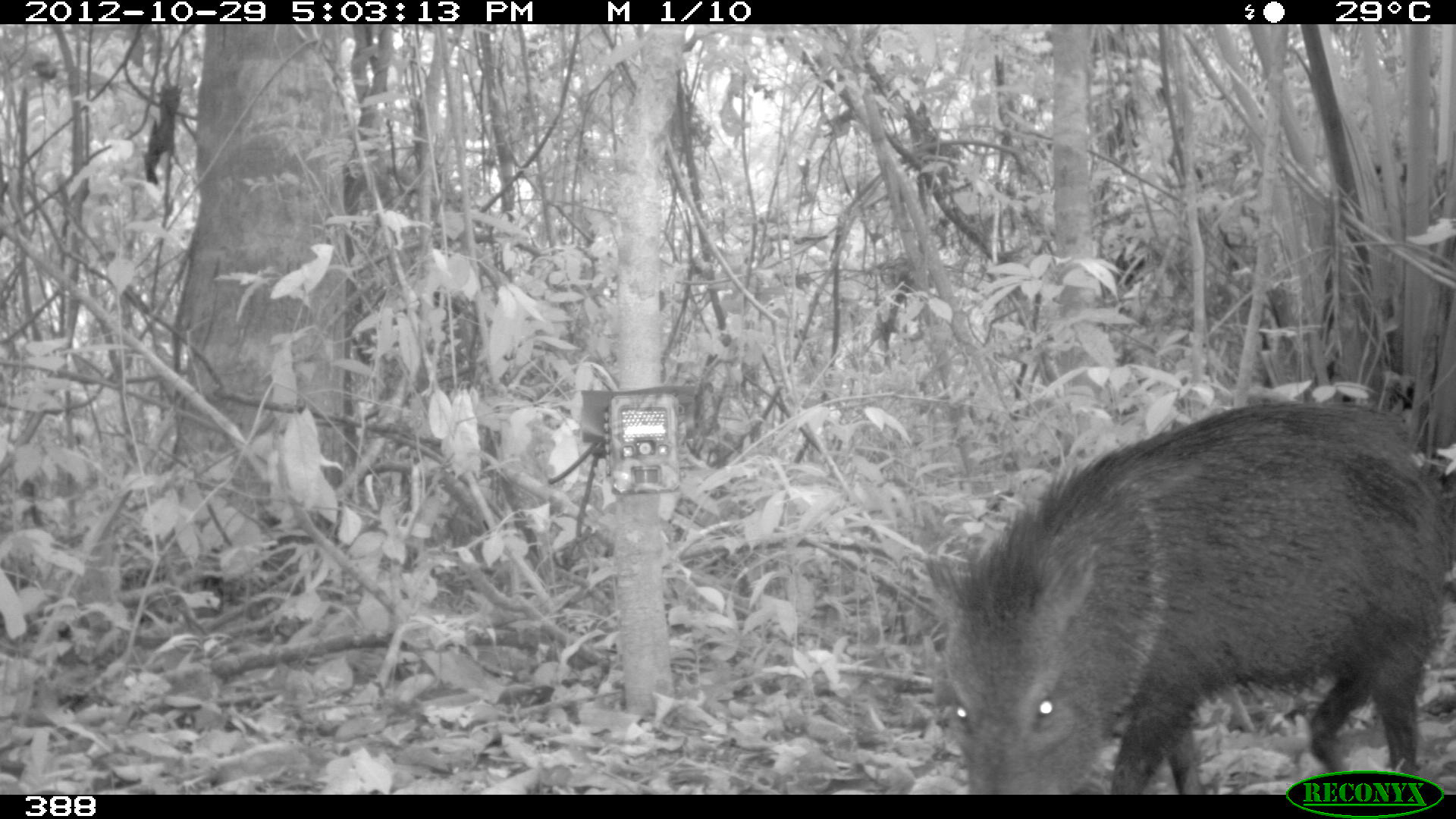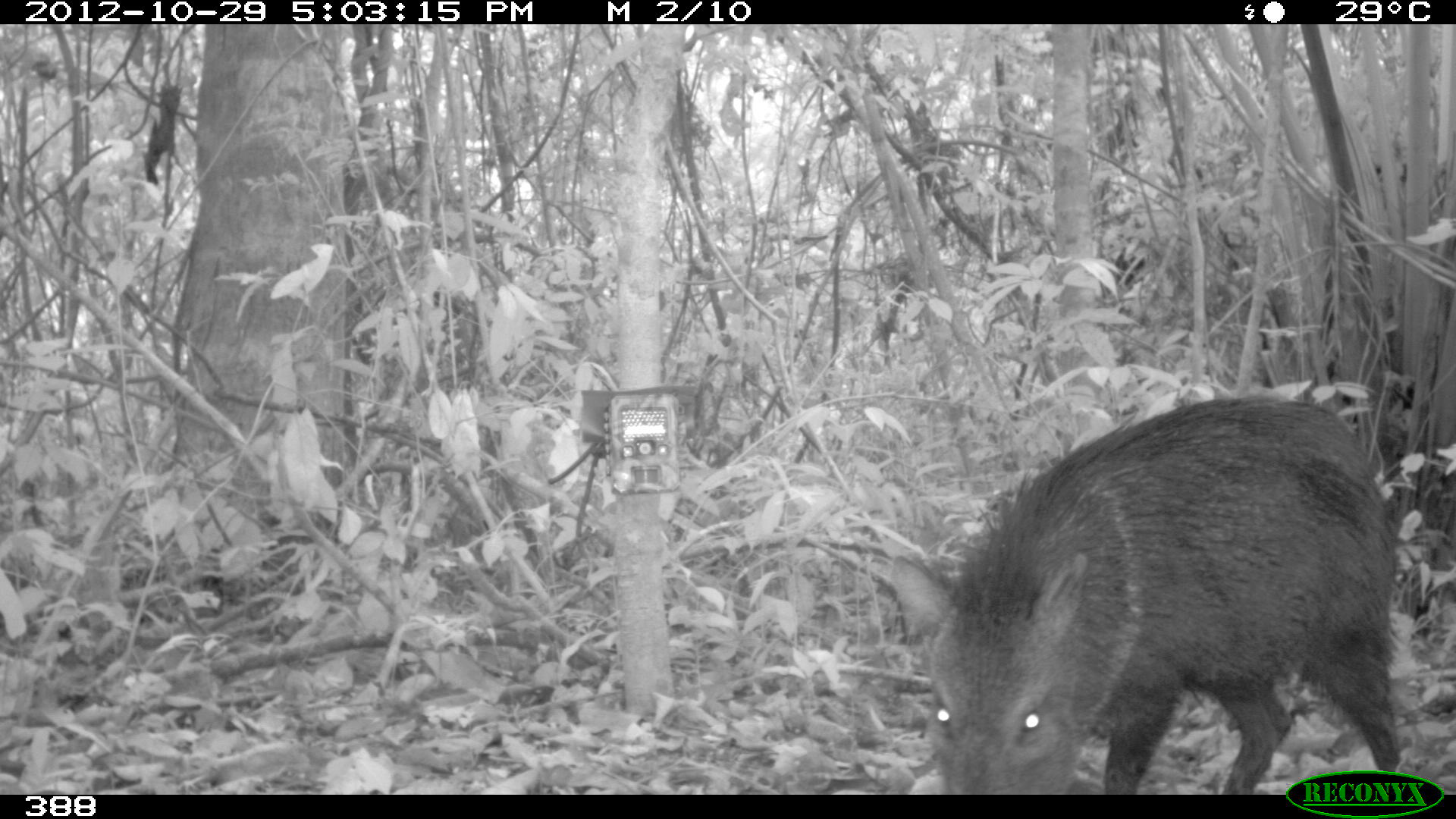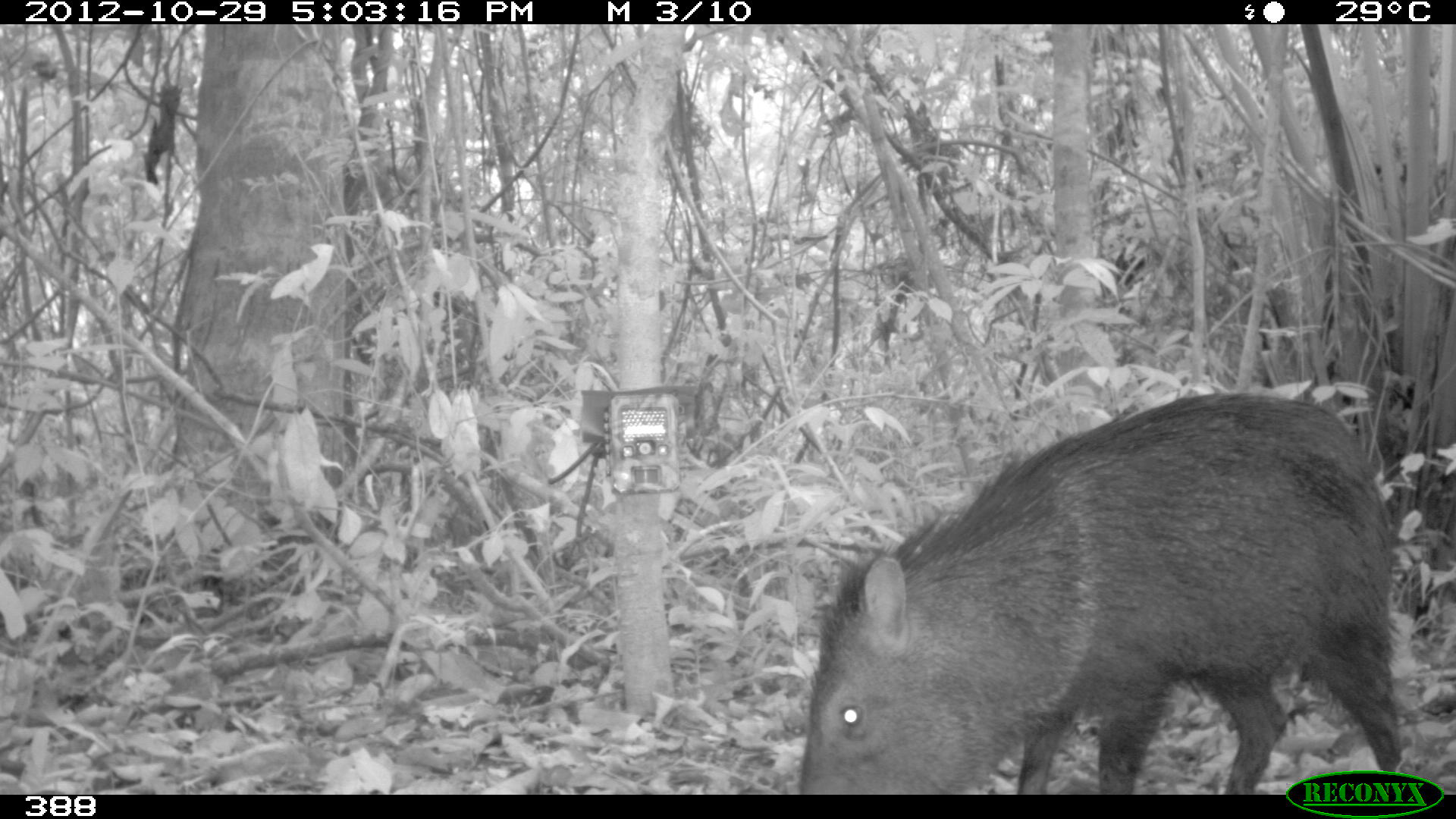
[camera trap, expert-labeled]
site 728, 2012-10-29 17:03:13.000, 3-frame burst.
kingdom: Animalia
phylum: Chordata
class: Mammalia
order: Artiodactyla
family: Tayassuidae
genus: Pecari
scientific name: Pecari tajacu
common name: collared peccary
Pecari tajacu (collared peccary).